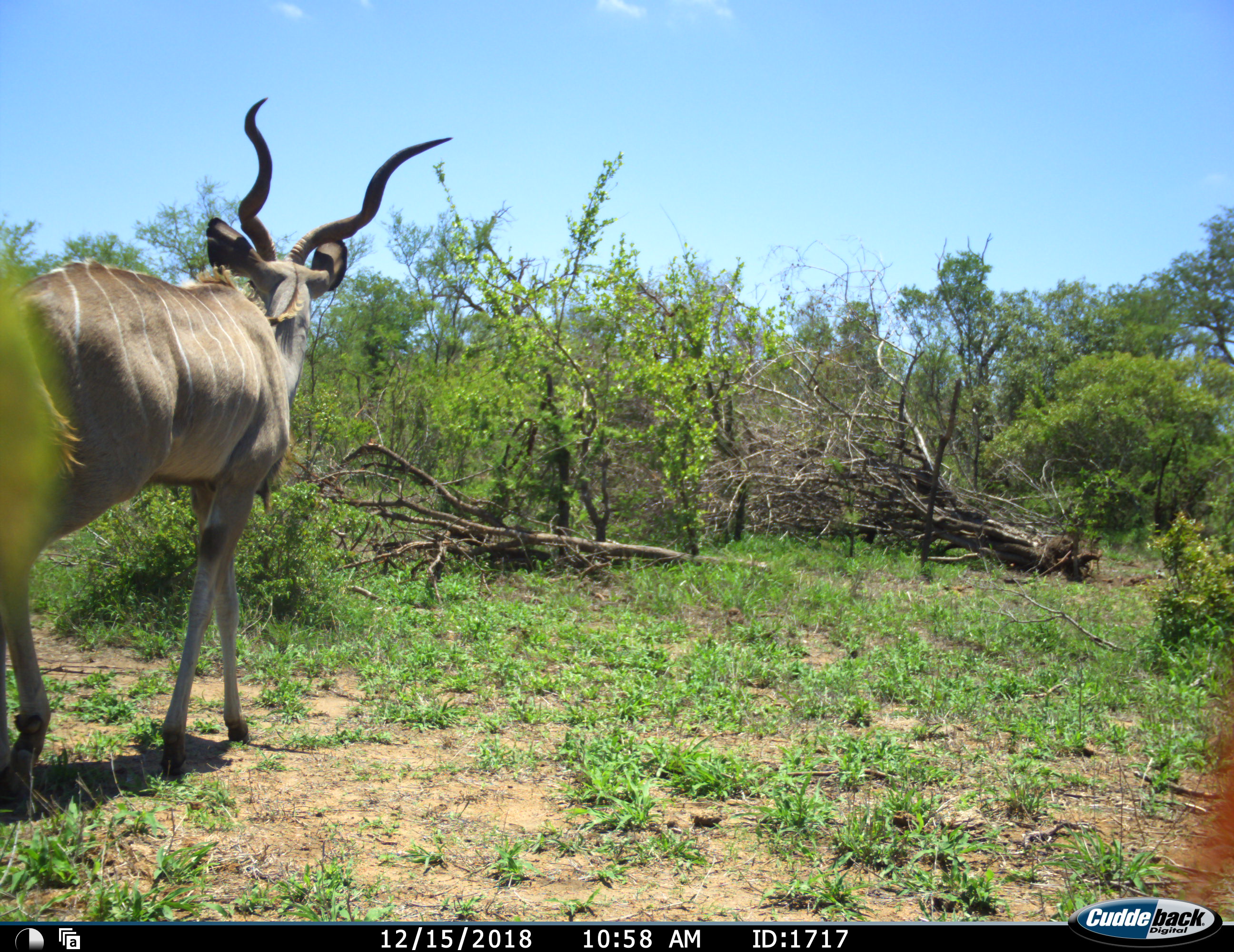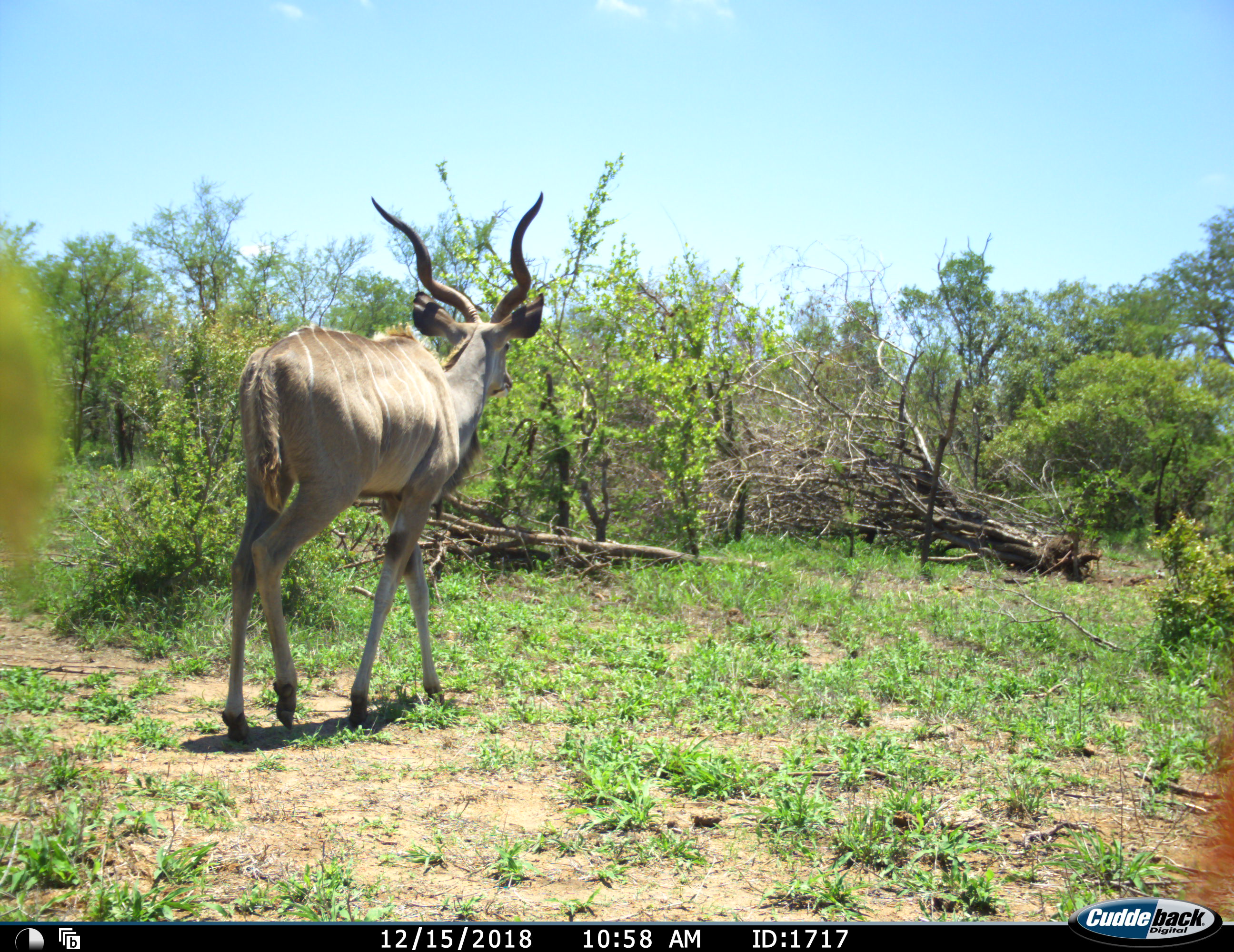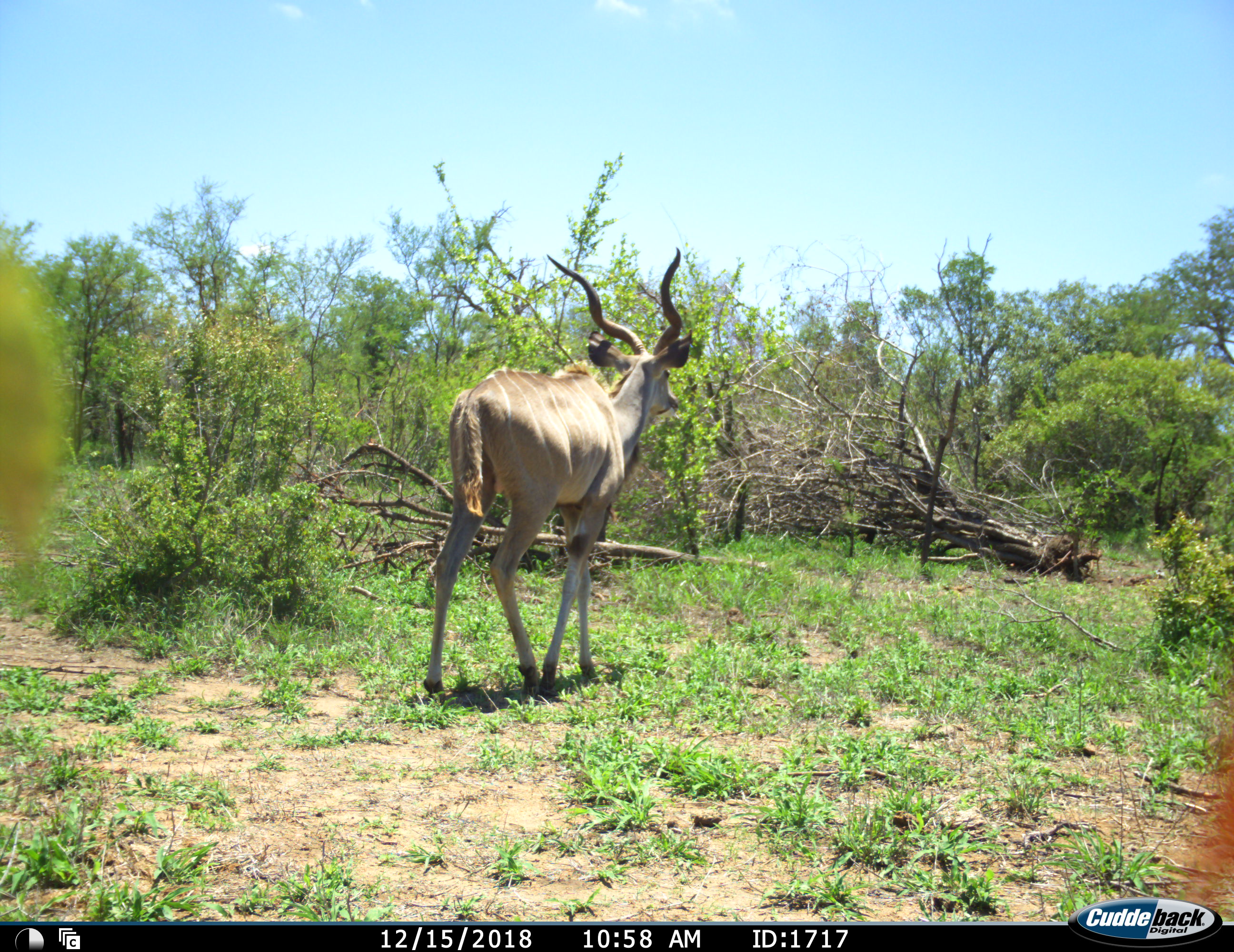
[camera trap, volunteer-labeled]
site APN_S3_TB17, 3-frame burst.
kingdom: Animalia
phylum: Chordata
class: Mammalia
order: Artiodactyla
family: Bovidae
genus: Tragelaphus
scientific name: Tragelaphus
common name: kudu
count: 1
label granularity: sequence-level